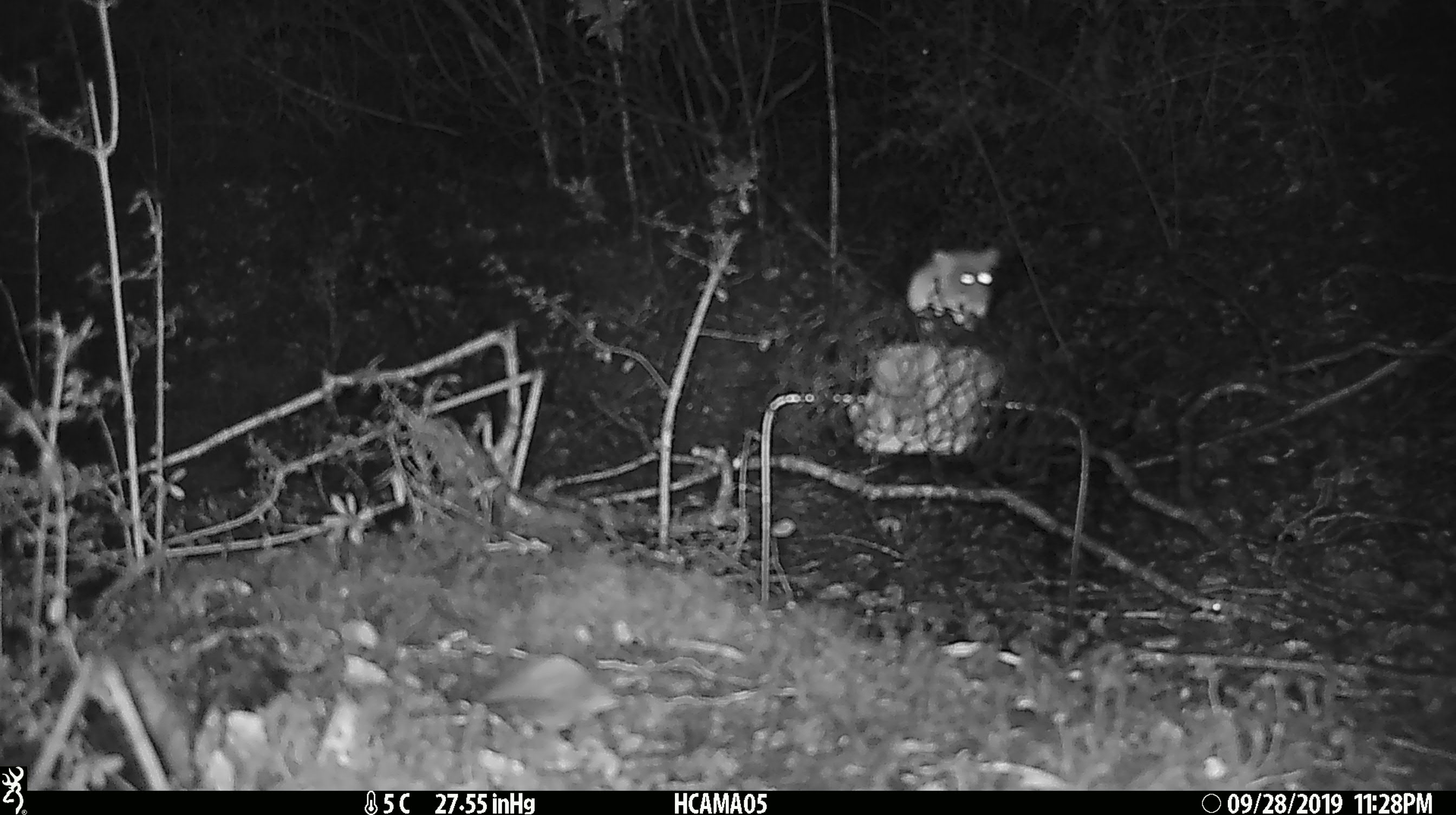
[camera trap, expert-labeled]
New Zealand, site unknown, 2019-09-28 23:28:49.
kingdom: Animalia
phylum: Chordata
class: Mammalia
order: Rodentia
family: Muridae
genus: Mus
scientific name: Mus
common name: mouse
Mouse (Mus).